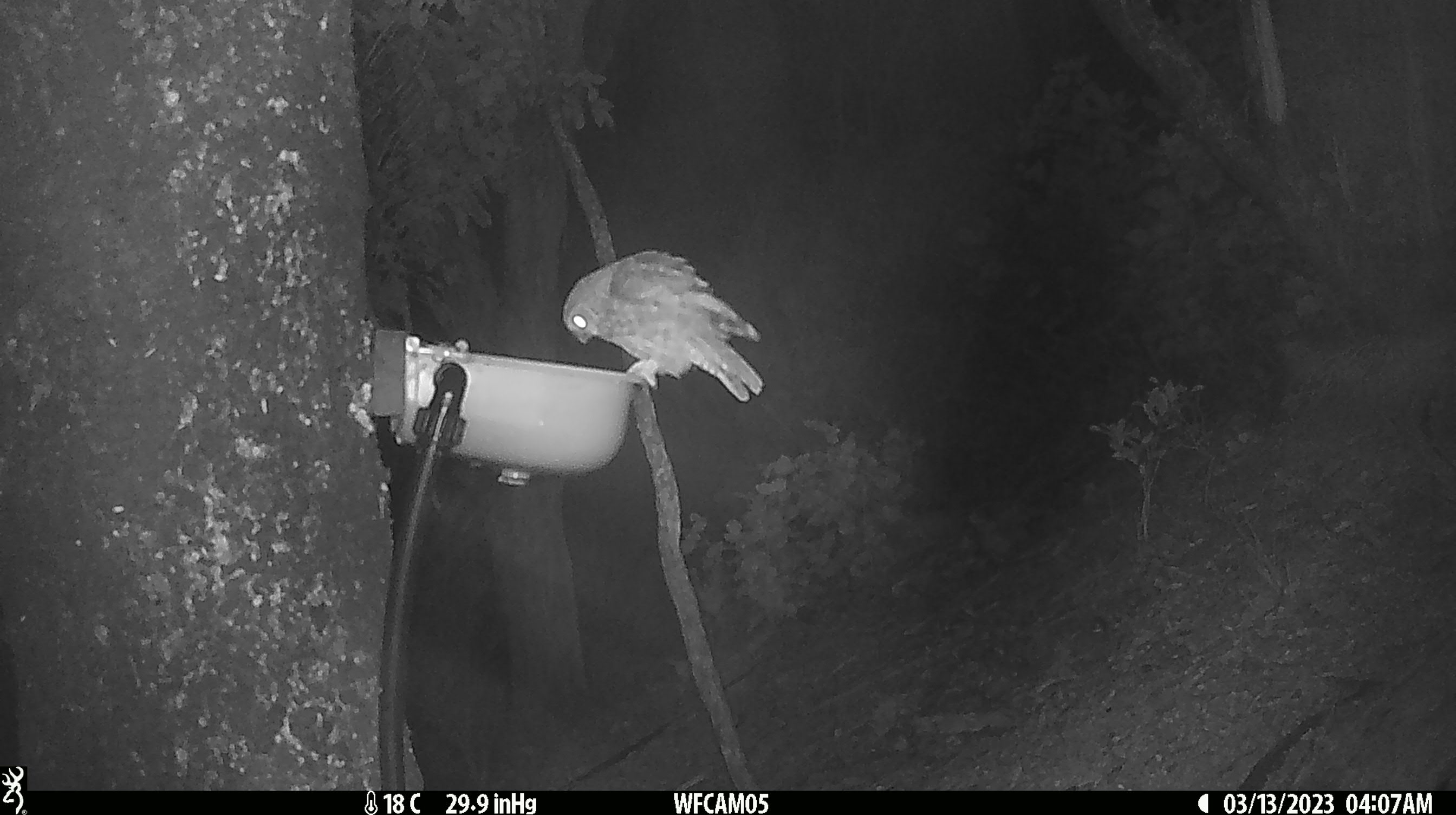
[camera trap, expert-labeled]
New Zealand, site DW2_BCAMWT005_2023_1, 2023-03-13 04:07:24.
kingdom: Animalia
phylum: Chordata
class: Aves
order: Strigiformes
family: Strigidae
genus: Ninox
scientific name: Ninox novaeseelandiae novaeseelandiae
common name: morepork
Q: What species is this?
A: Morepork (Ninox novaeseelandiae novaeseelandiae).